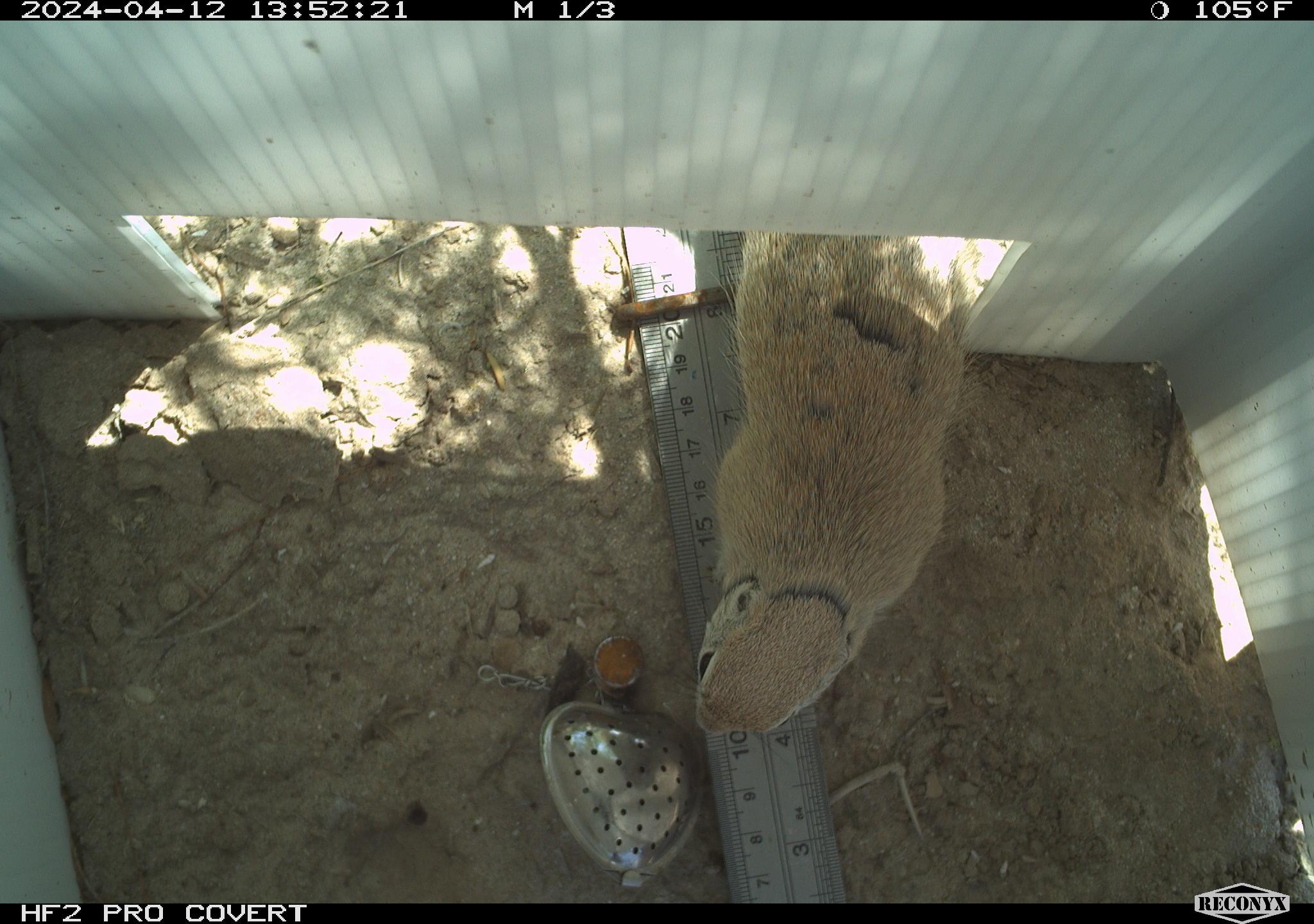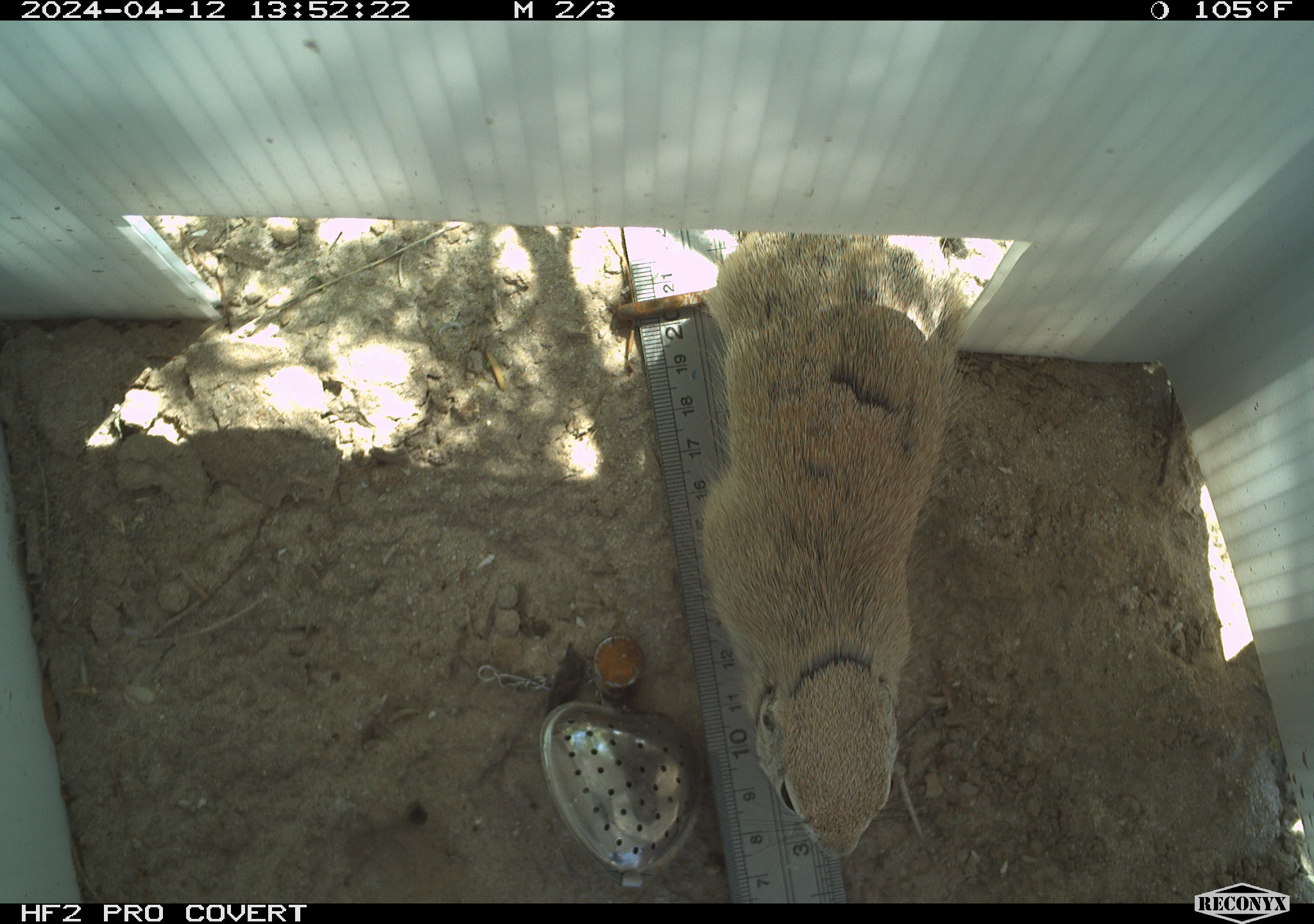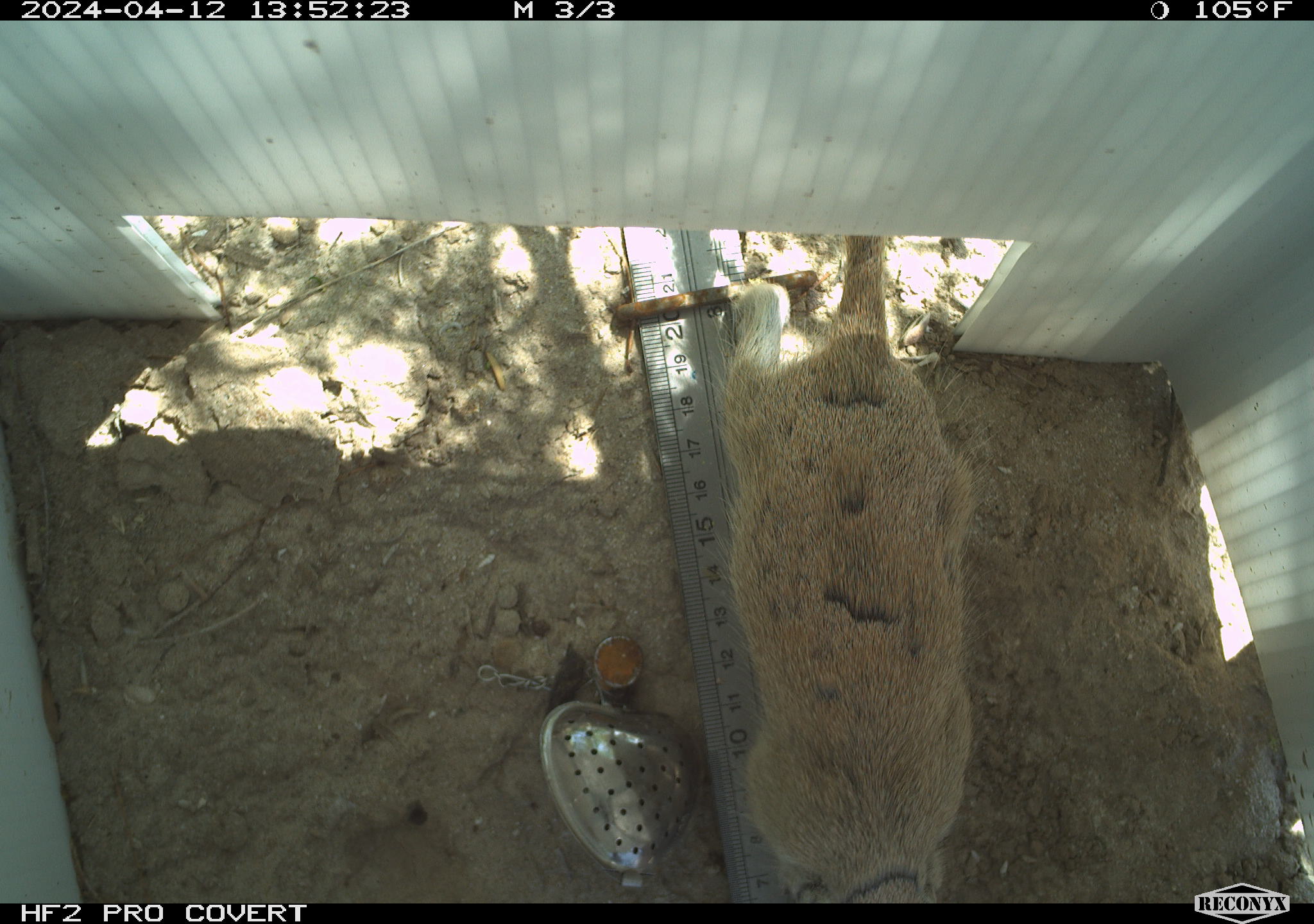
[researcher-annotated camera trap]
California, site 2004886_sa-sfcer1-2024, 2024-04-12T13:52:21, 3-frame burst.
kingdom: Animalia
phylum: Chordata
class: Mammalia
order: Rodentia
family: Sciuridae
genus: Xerospermophilus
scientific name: Xerospermophilus tereticaudus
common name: round-tailed ground squirrel